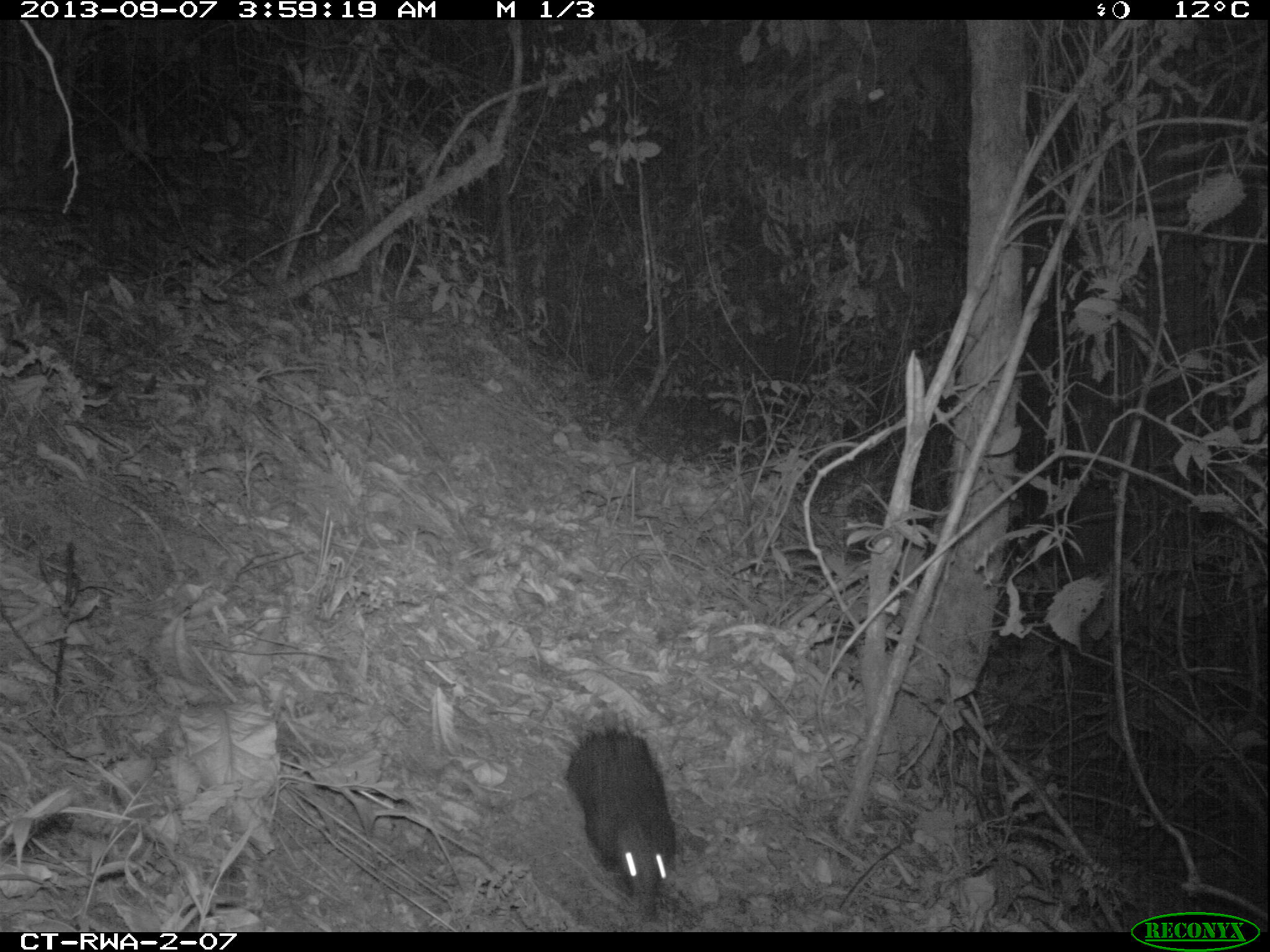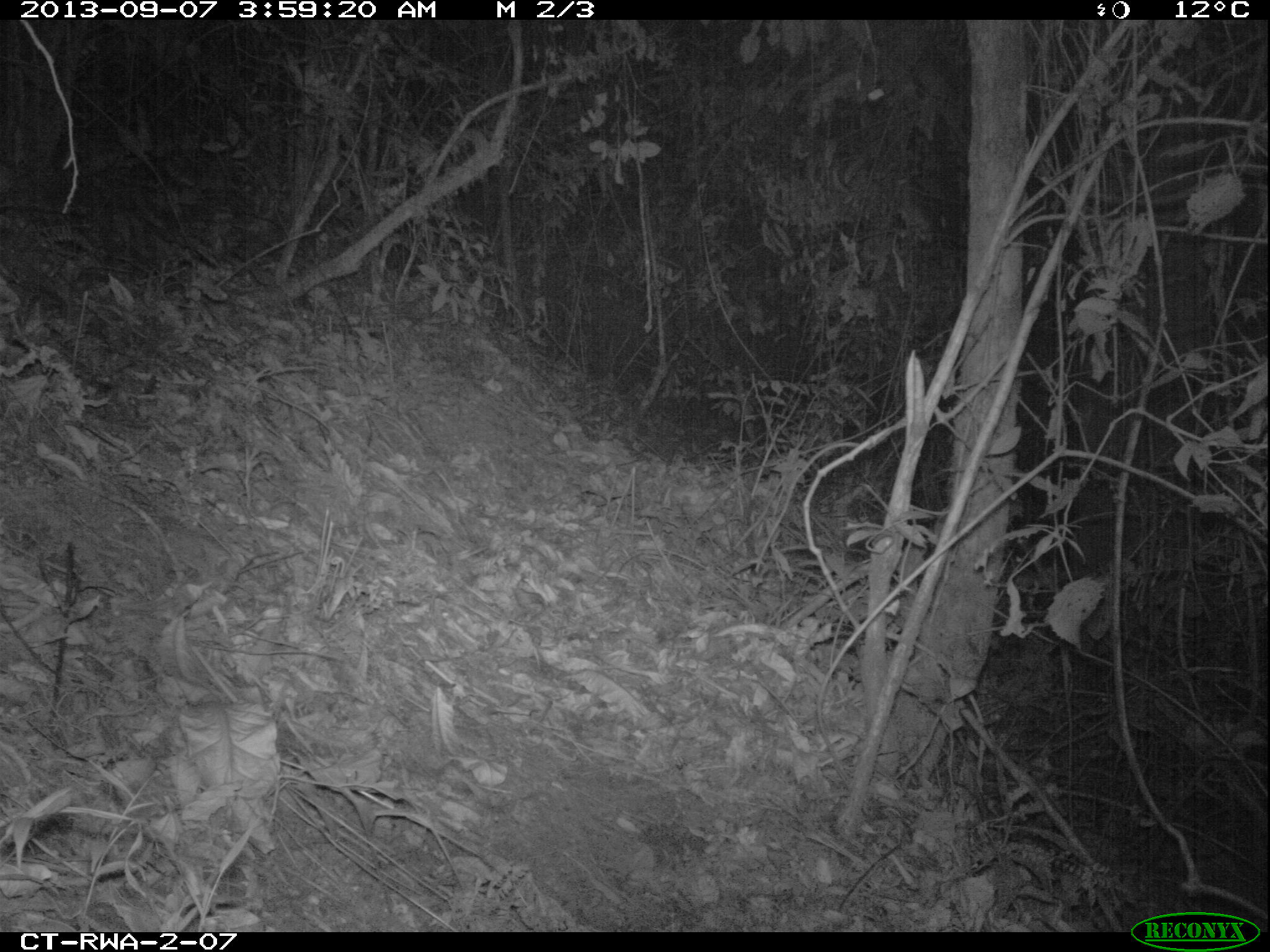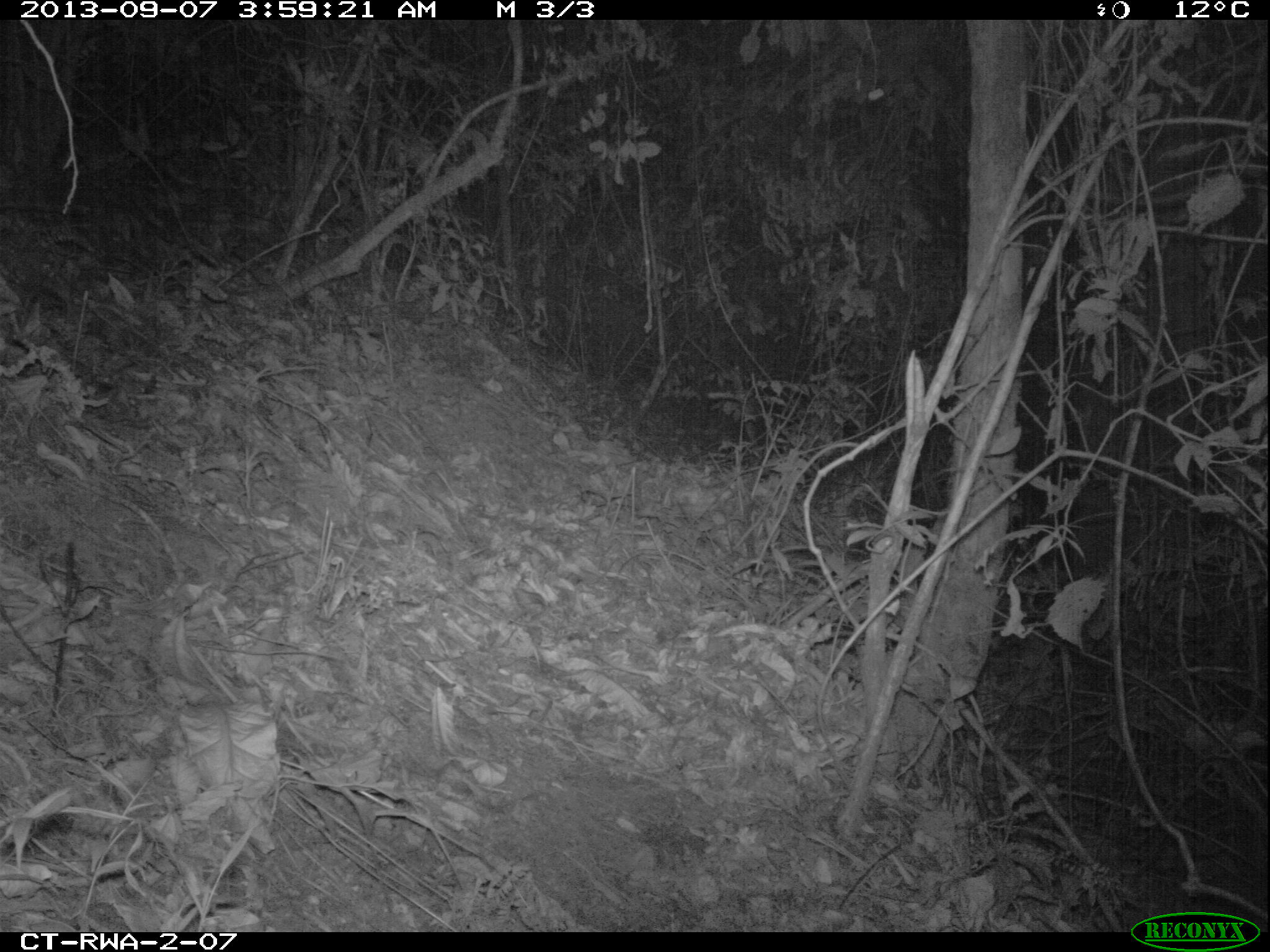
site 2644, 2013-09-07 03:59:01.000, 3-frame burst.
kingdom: Animalia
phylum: Chordata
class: Mammalia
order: Rodentia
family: Nesomyidae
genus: Cricetomys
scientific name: Cricetomys gambianus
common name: african giant pouched rat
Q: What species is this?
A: Cricetomys gambianus (african giant pouched rat).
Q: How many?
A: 1.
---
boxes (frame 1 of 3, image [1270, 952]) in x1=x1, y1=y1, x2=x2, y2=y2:
cricetomys gambianus: x1=562, y1=724, x2=674, y2=911